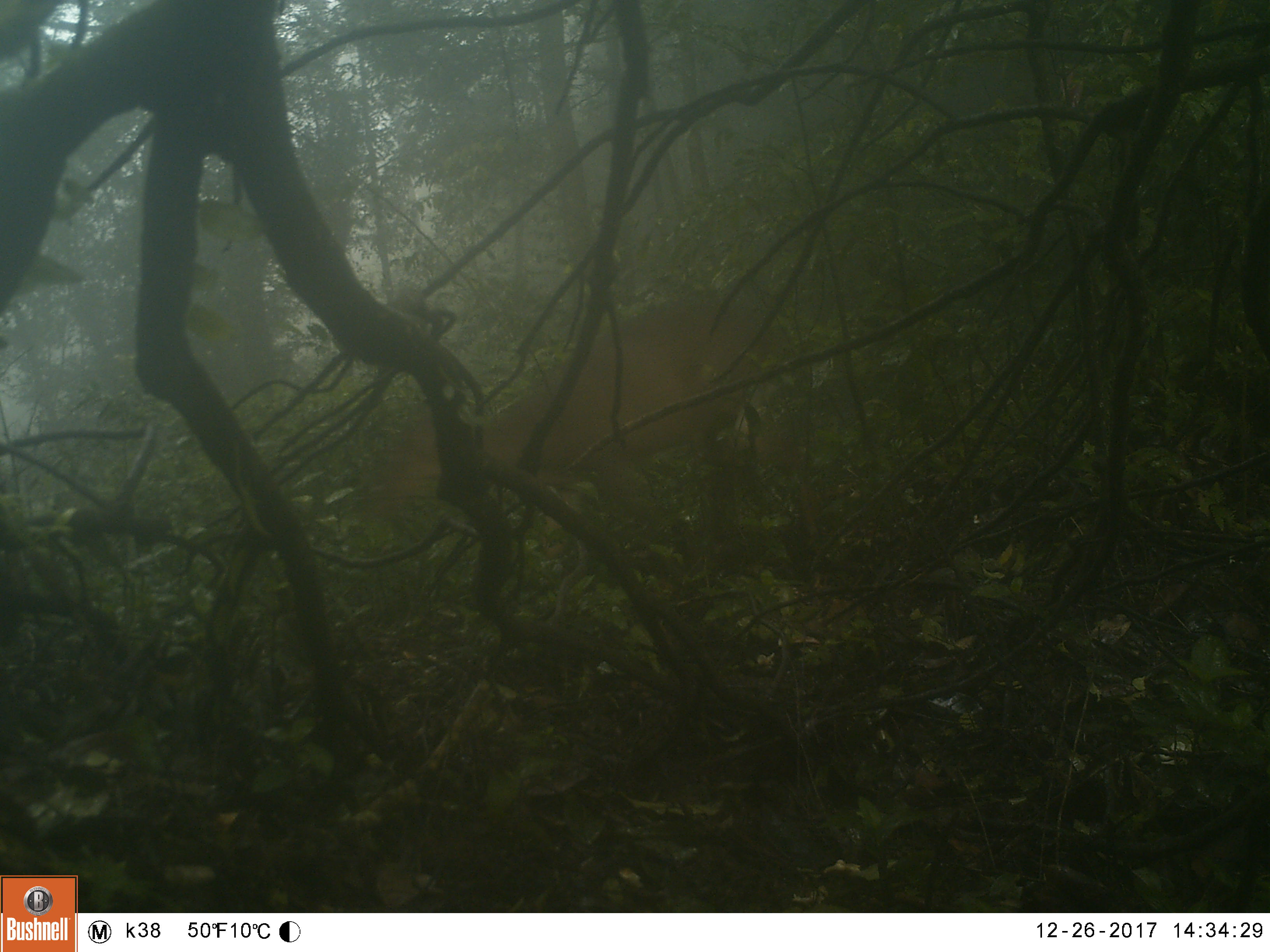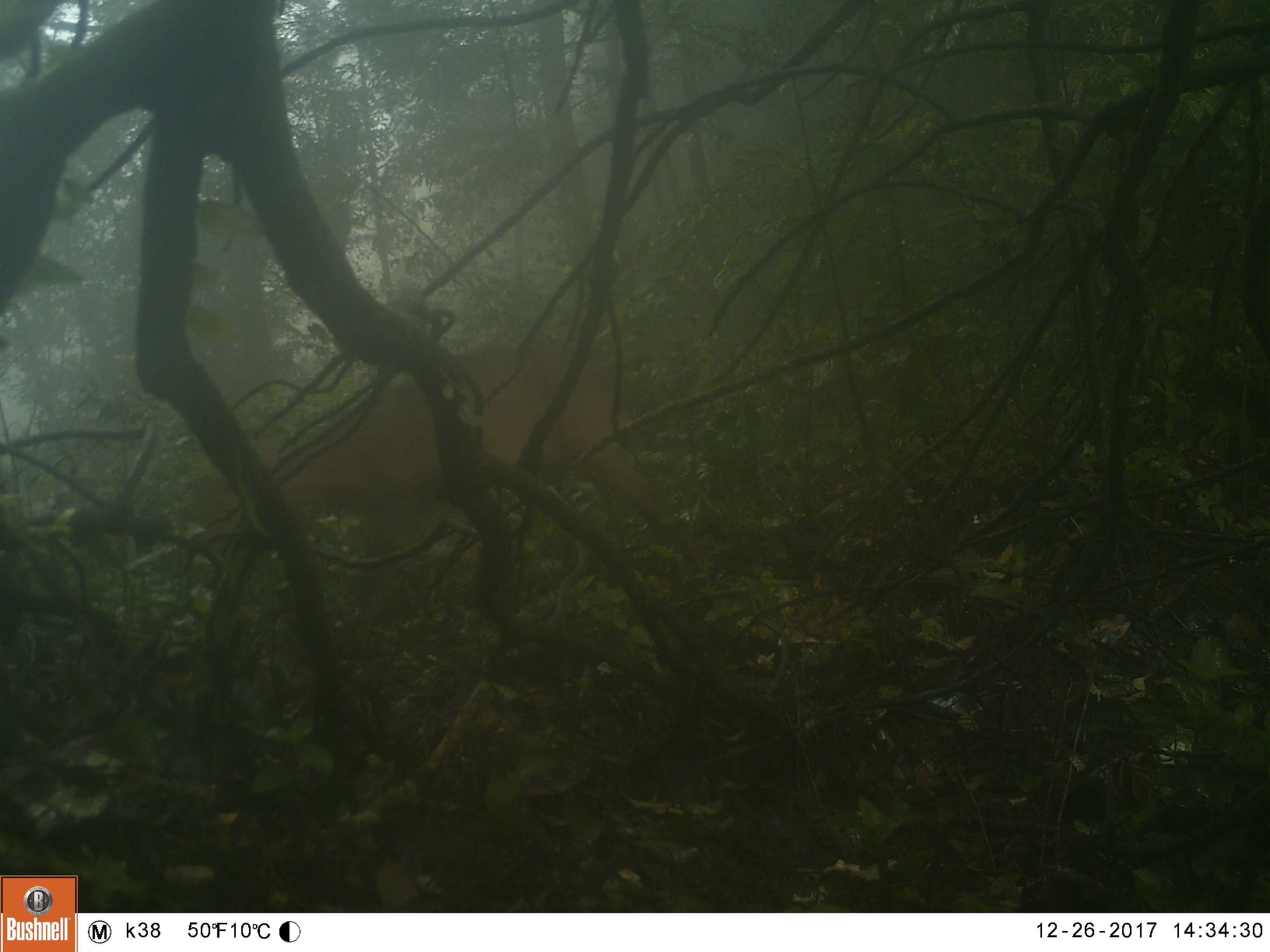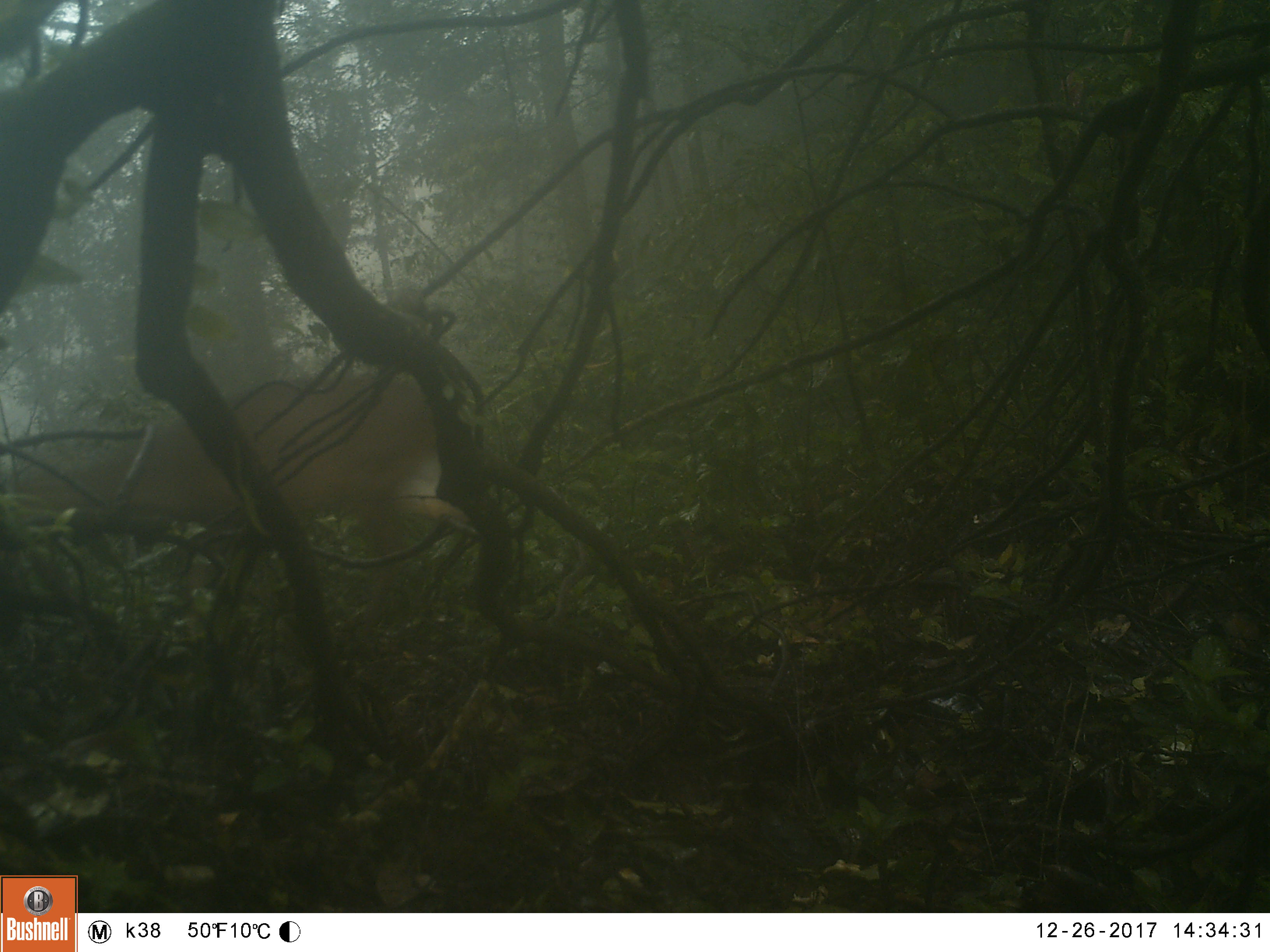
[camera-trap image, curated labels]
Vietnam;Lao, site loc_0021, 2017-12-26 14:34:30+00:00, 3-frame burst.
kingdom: Animalia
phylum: Chordata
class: Mammalia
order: Artiodactyla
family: Cervidae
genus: Muntiacus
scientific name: Muntiacus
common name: muntjacs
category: unidentified muntjac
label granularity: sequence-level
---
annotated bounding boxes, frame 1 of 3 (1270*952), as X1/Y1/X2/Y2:
unidentified muntjac: 363/288/828/587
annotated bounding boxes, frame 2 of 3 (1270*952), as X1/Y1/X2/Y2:
unidentified muntjac: 178/342/708/637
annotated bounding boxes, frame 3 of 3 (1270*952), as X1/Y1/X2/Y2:
unidentified muntjac: 0/374/487/649